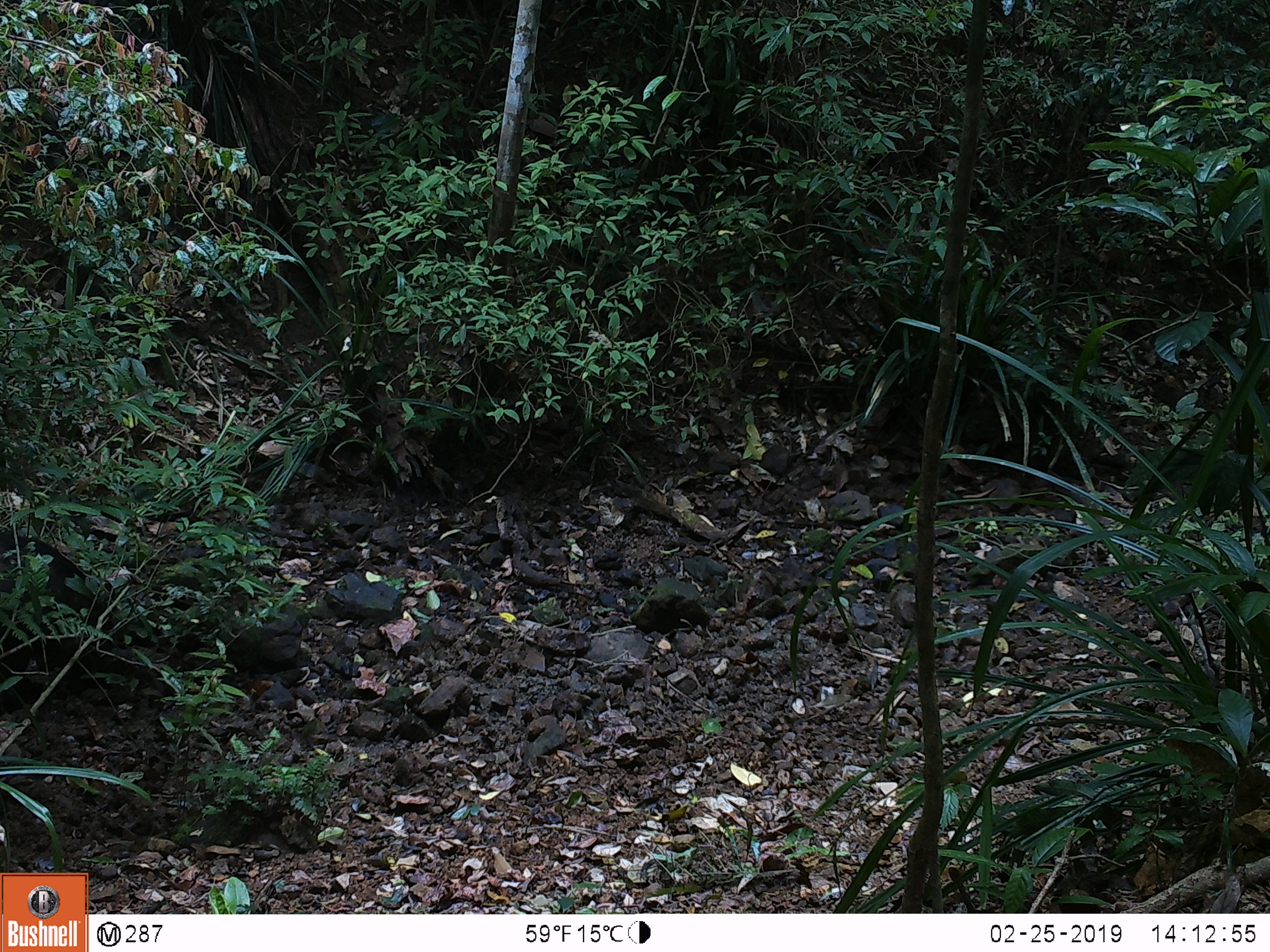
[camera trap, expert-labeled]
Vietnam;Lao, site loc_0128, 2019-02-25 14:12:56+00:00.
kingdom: Animalia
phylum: Chordata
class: Mammalia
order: Artiodactyla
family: Suidae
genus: Sus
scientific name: Sus scrofa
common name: eurasian wild pig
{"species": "eurasian wild pig (Sus scrofa)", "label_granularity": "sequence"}